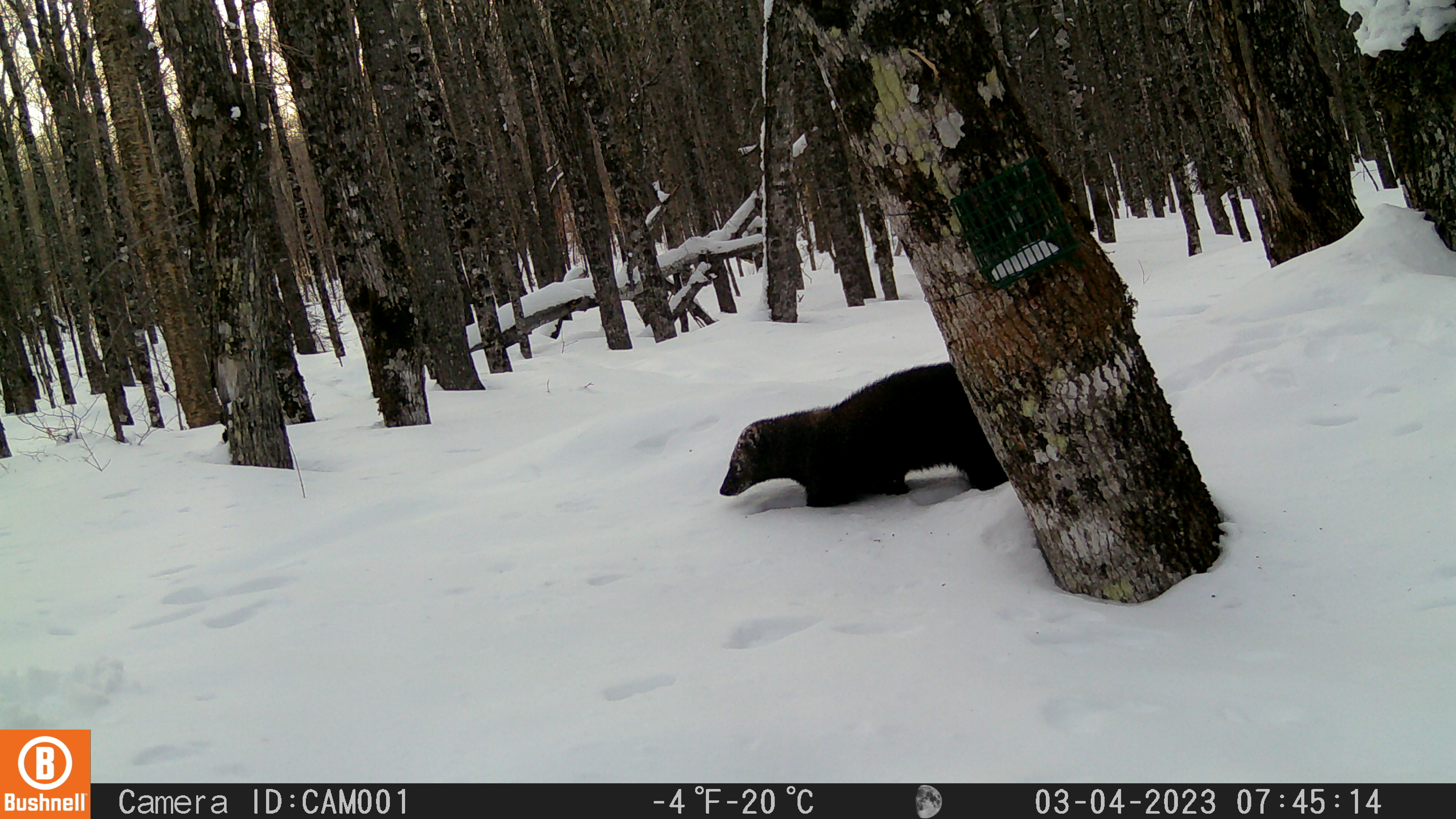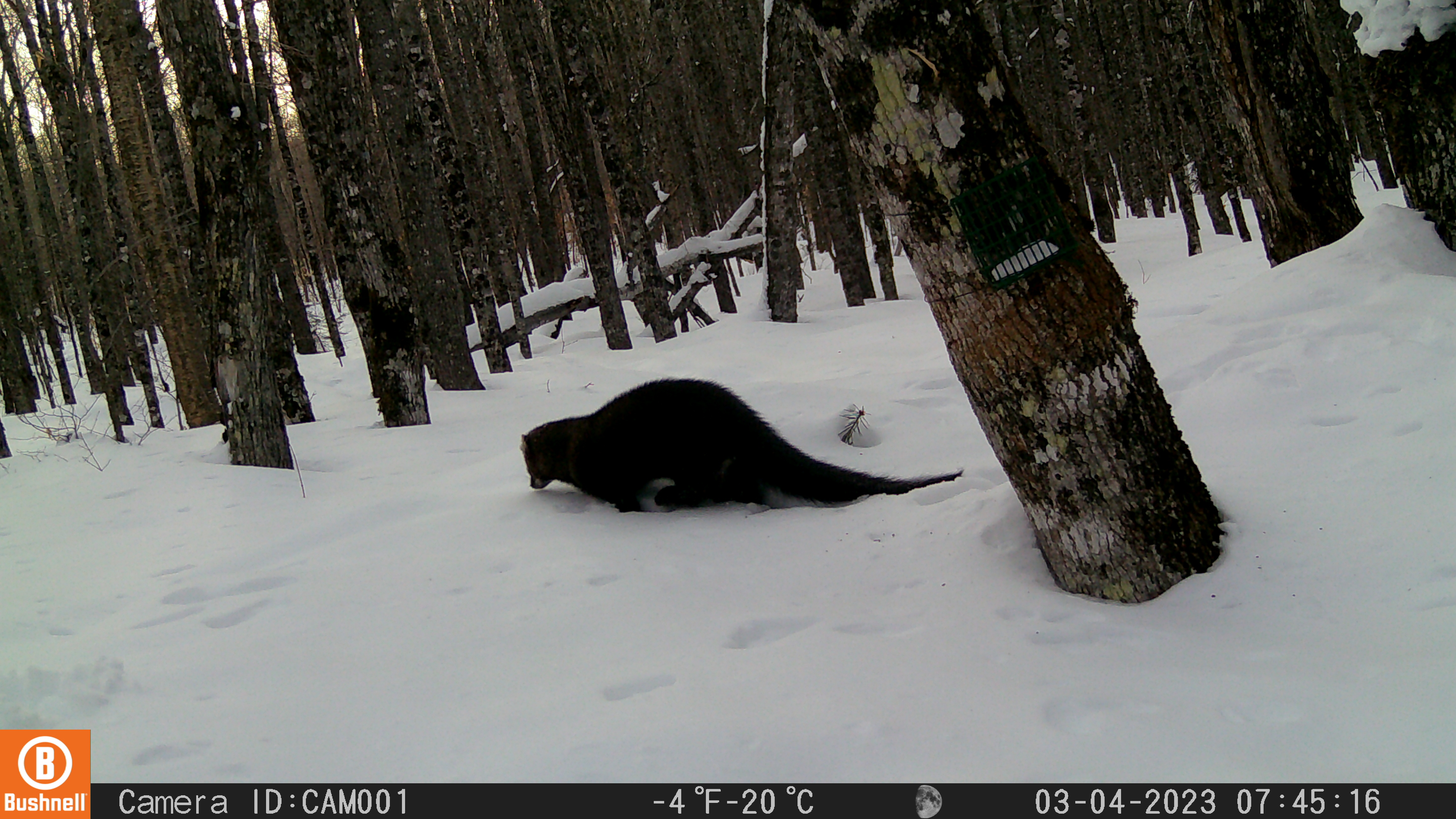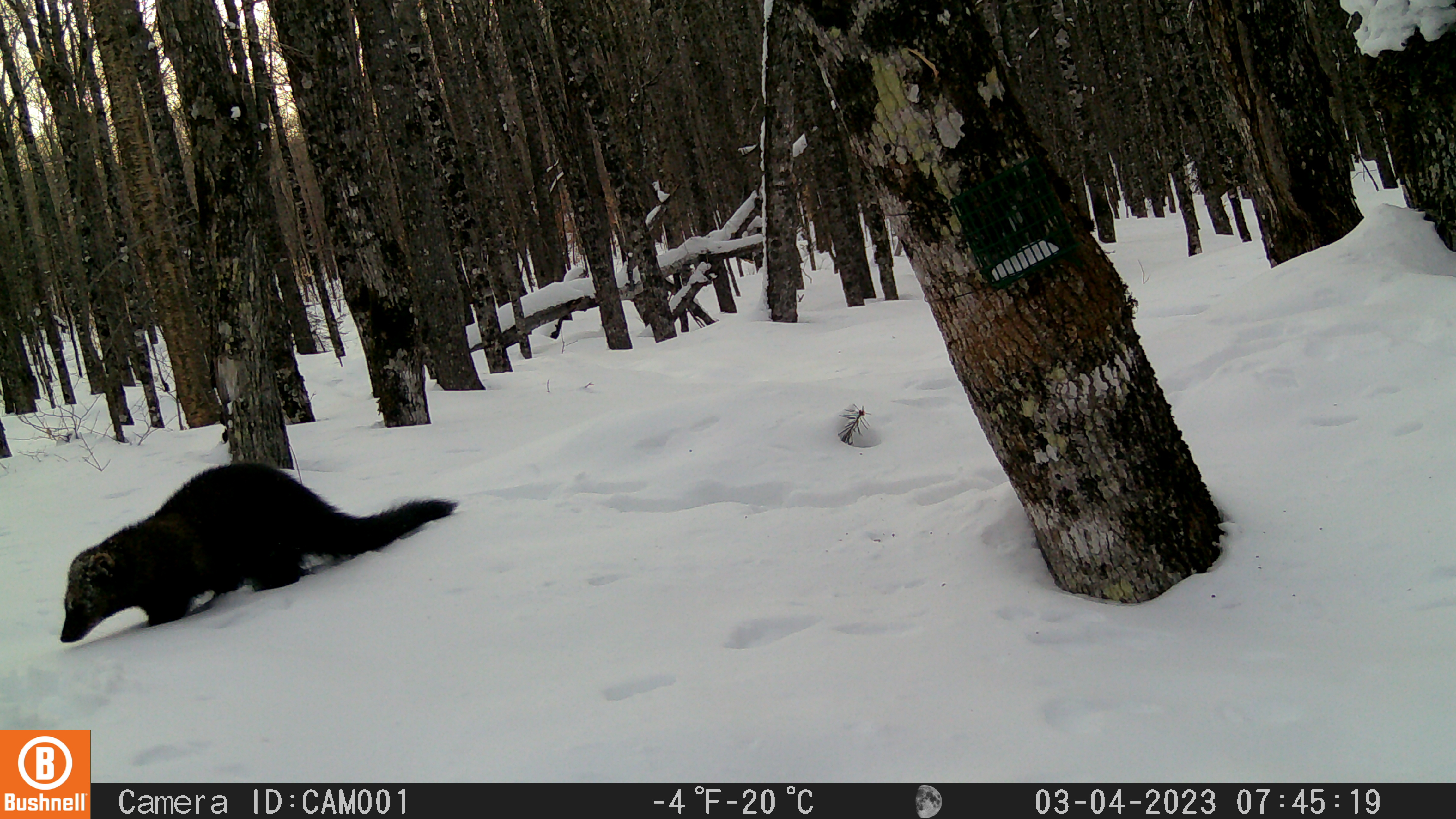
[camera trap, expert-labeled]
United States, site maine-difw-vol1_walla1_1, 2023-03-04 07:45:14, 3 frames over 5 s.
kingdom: Animalia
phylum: Chordata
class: Mammalia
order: Carnivora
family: Mustelidae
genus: Pekania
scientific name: Pekania pennanti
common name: fisher